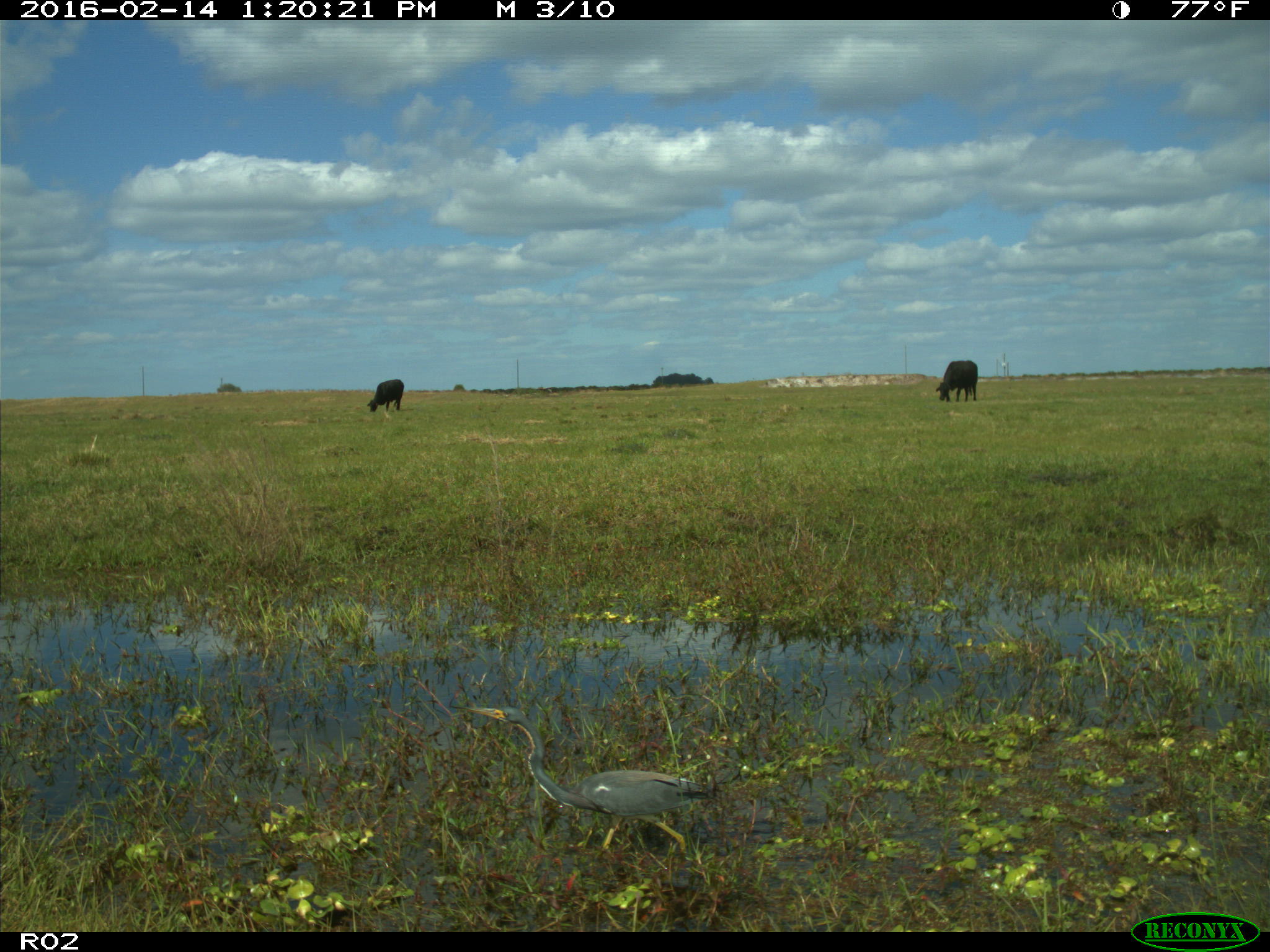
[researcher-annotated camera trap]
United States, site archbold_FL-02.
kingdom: Animalia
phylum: Chordata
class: Mammalia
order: Artiodactyla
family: Bovidae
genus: Bos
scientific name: Bos taurus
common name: domestic cow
Bos taurus (domestic cow).